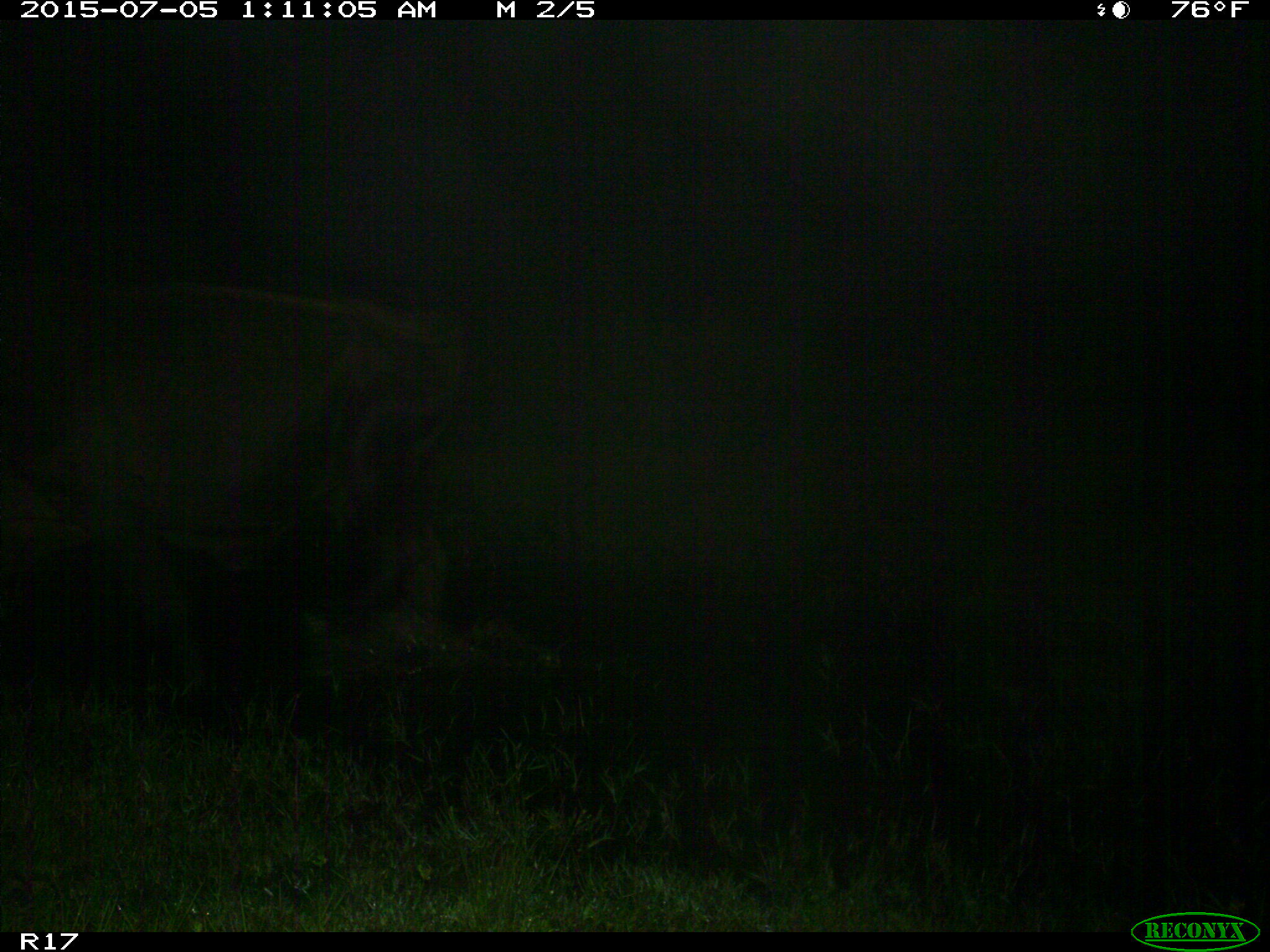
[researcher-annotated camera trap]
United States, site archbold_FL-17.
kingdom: Animalia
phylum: Chordata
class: Mammalia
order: Artiodactyla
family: Bovidae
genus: Bos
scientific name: Bos taurus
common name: domestic cow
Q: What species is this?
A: Bos taurus (domestic cow).